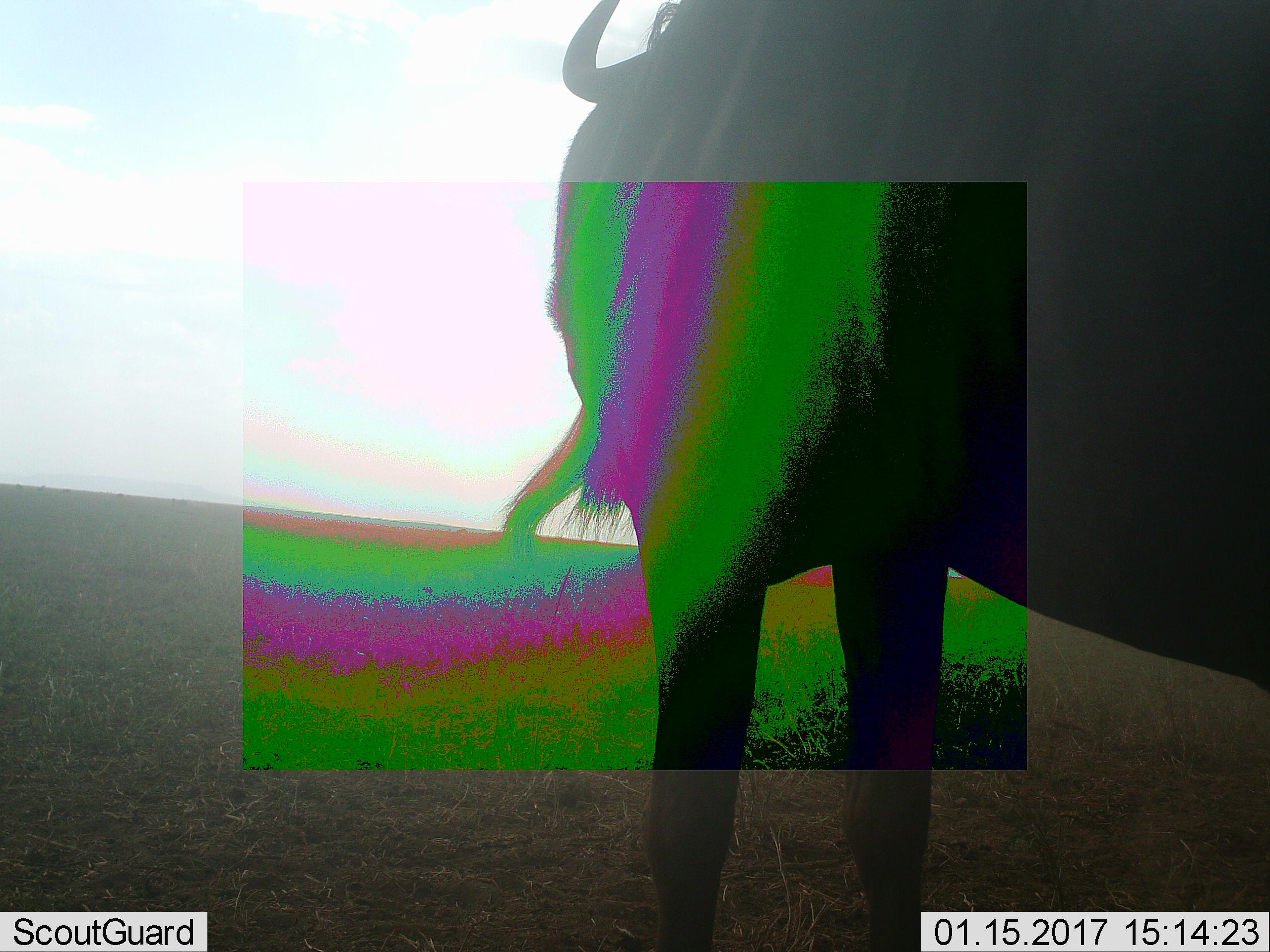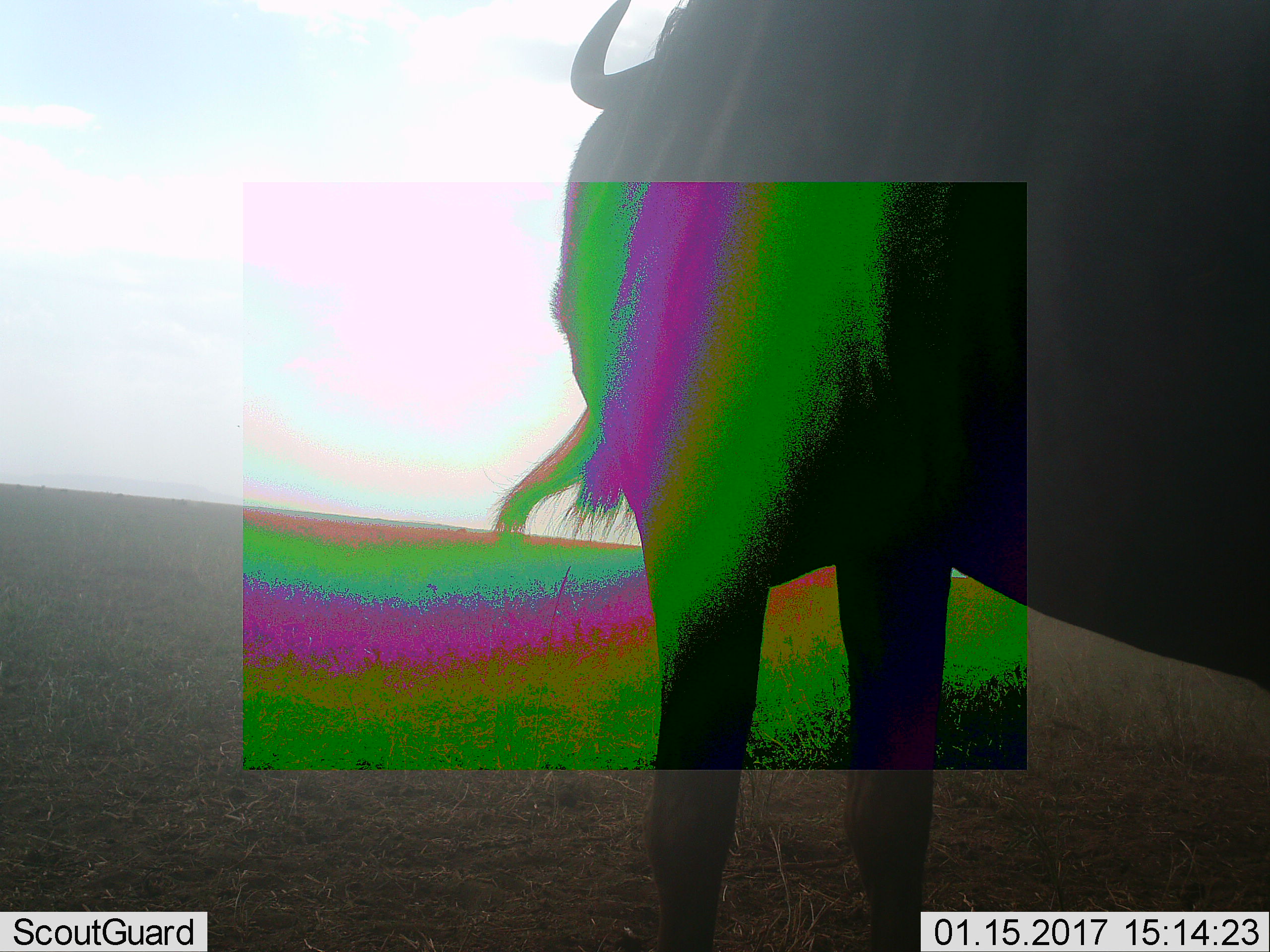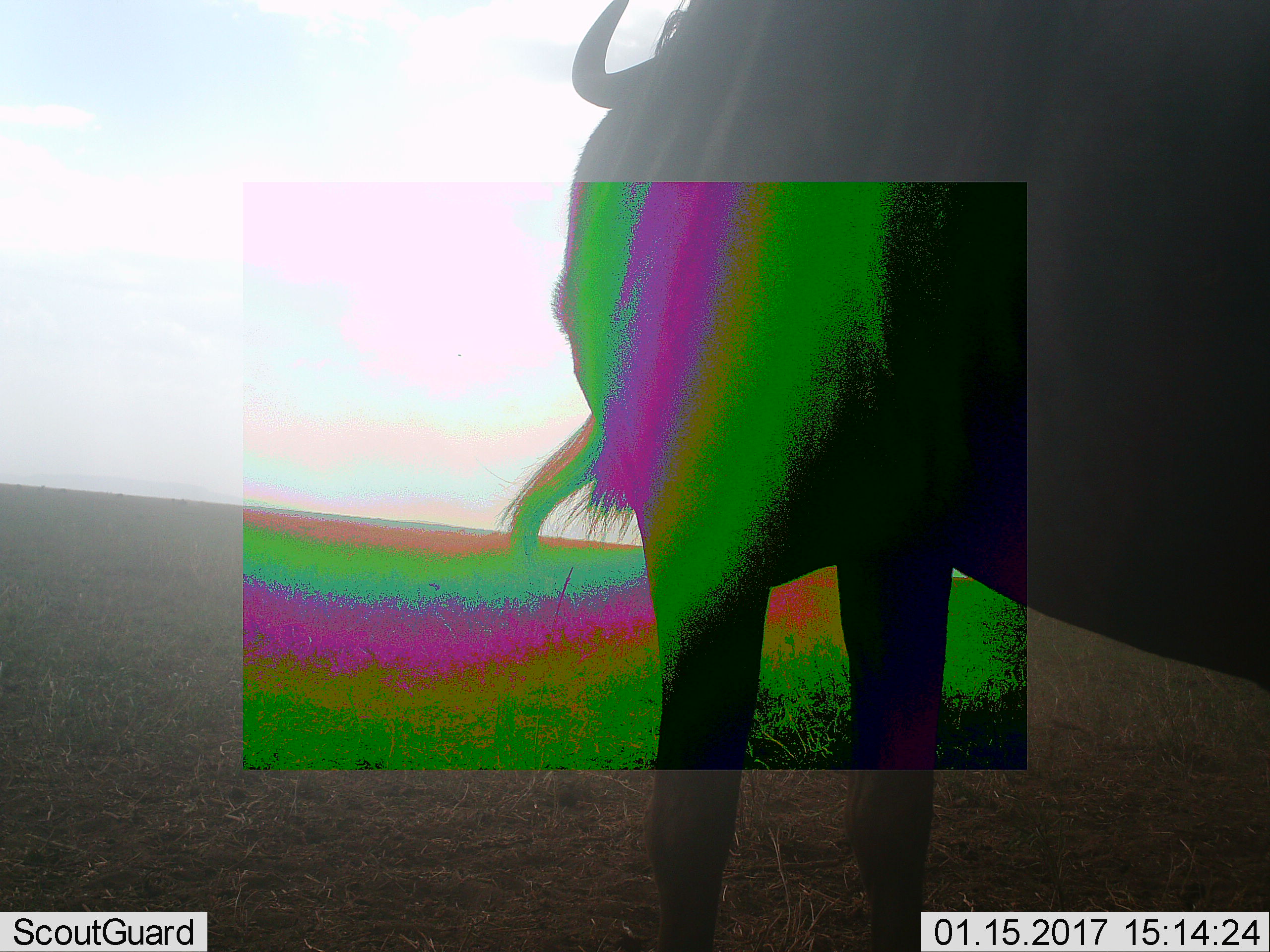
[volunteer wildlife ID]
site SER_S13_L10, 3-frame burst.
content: unidentified animal